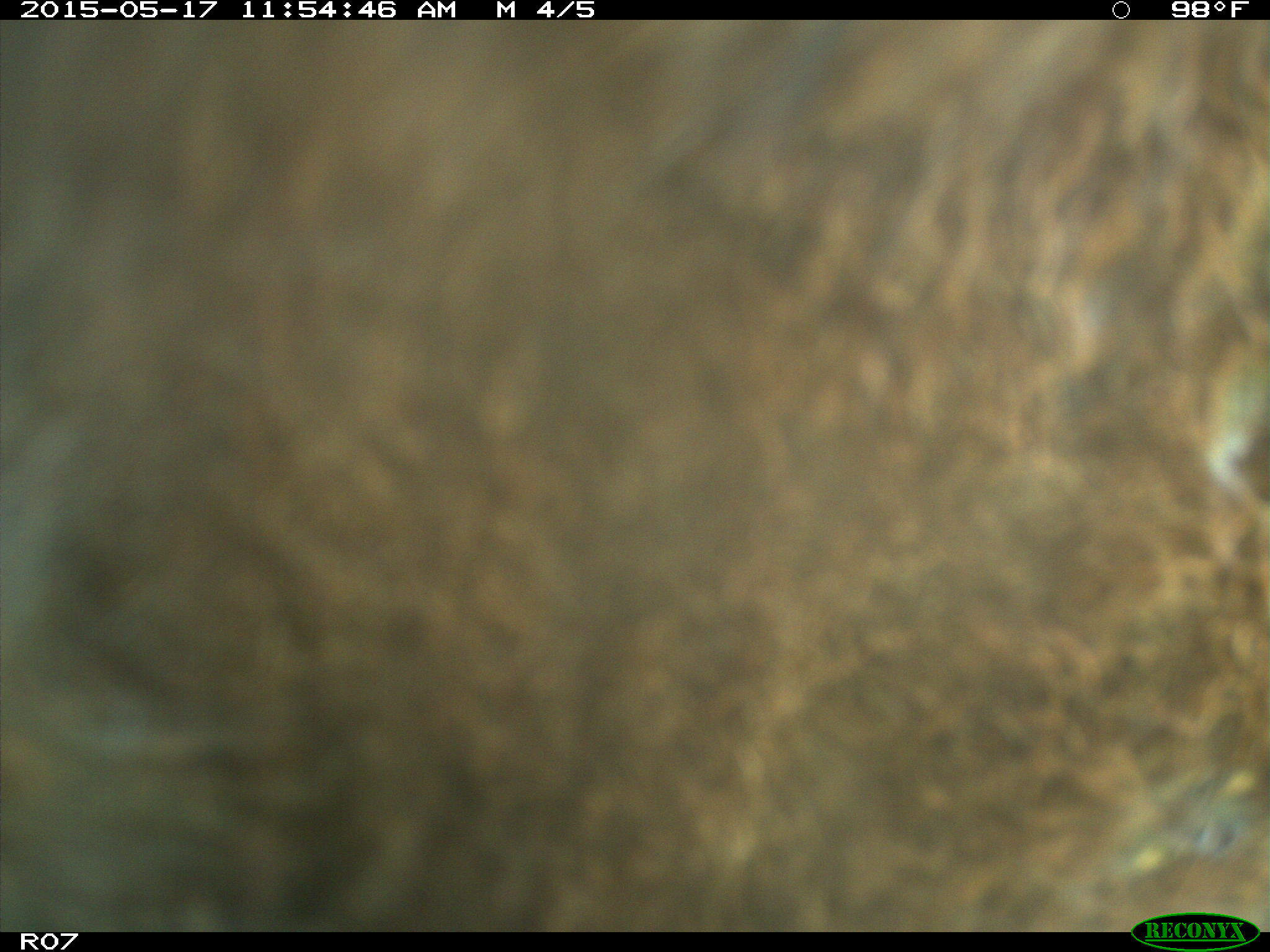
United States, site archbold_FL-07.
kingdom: Animalia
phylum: Chordata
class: Mammalia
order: Artiodactyla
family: Bovidae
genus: Bos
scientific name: Bos taurus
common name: domestic cow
Bos taurus (domestic cow).